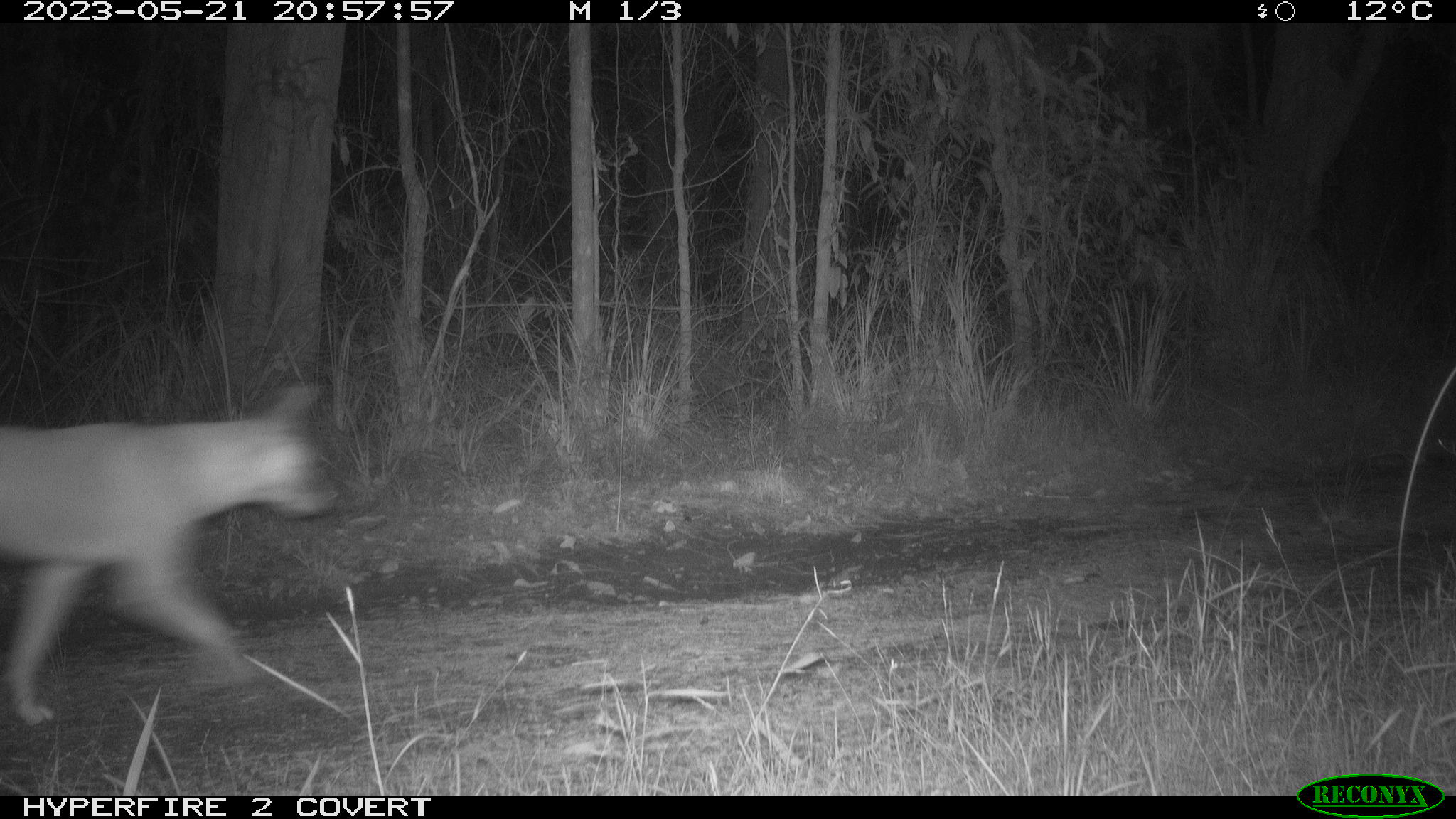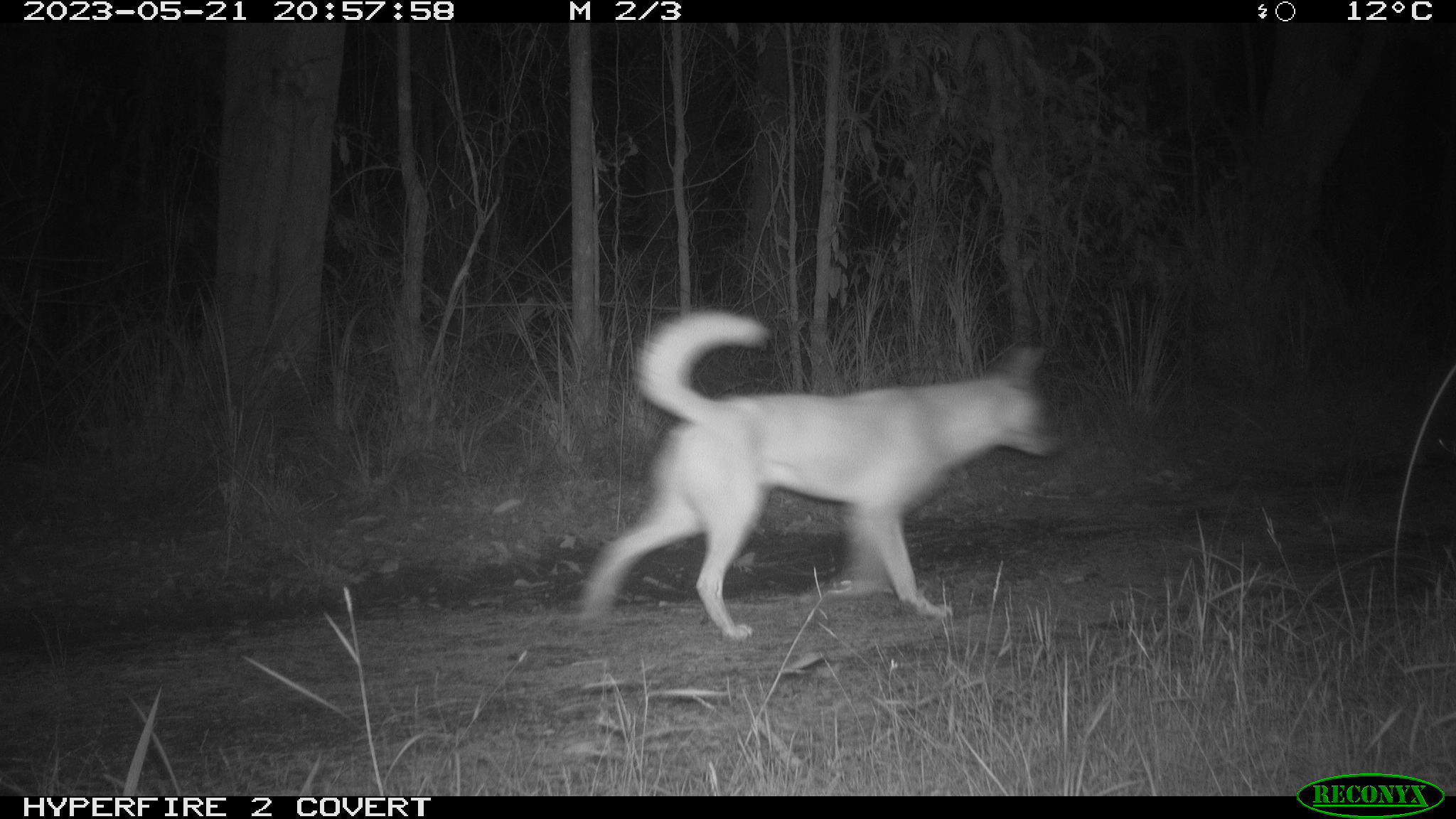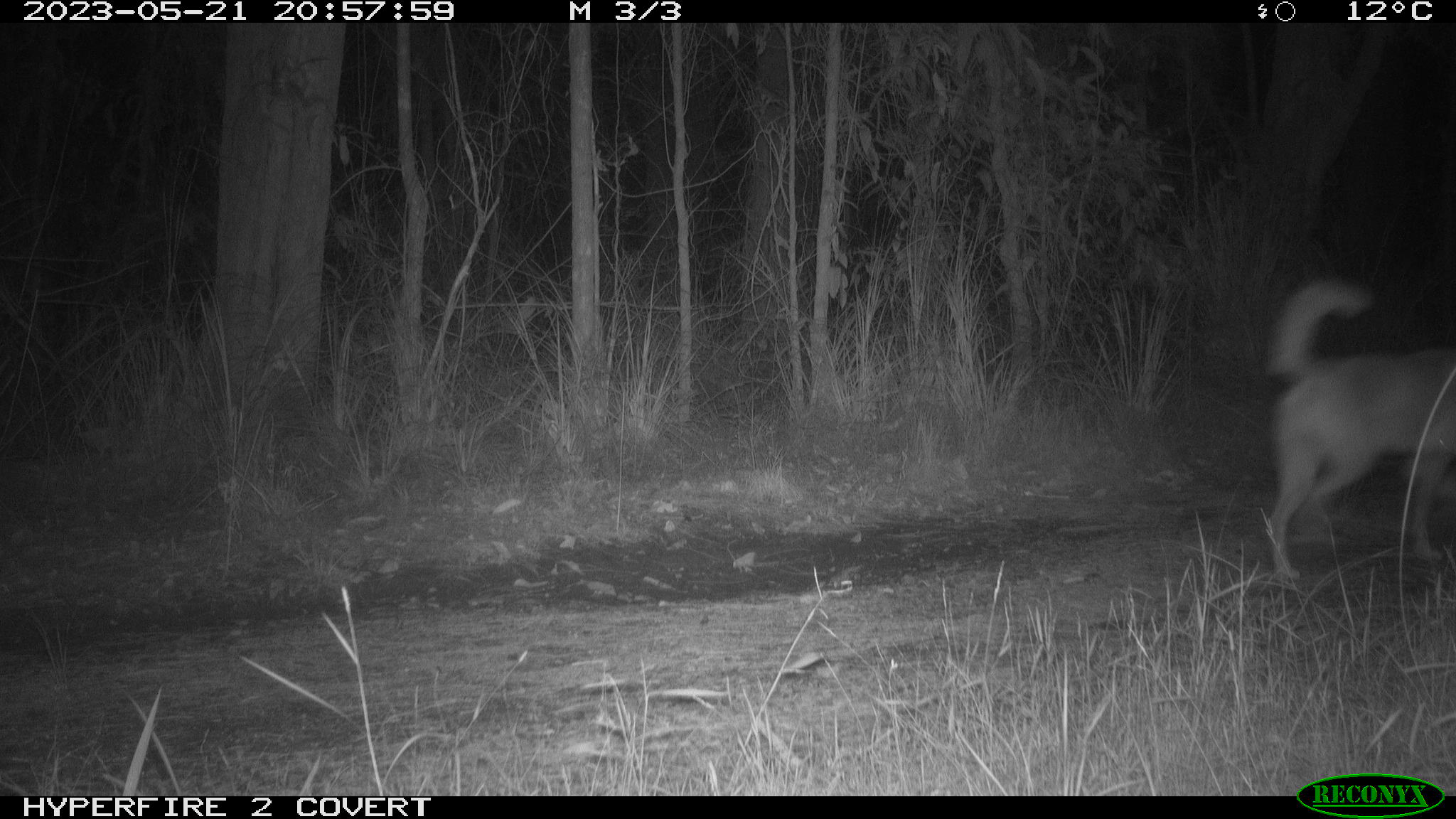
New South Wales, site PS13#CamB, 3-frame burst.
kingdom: Animalia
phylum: Chordata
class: Mammalia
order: Carnivora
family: Canidae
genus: Canis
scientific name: Canis familiaris dingo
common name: dingo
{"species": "dingo (Canis familiaris dingo)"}